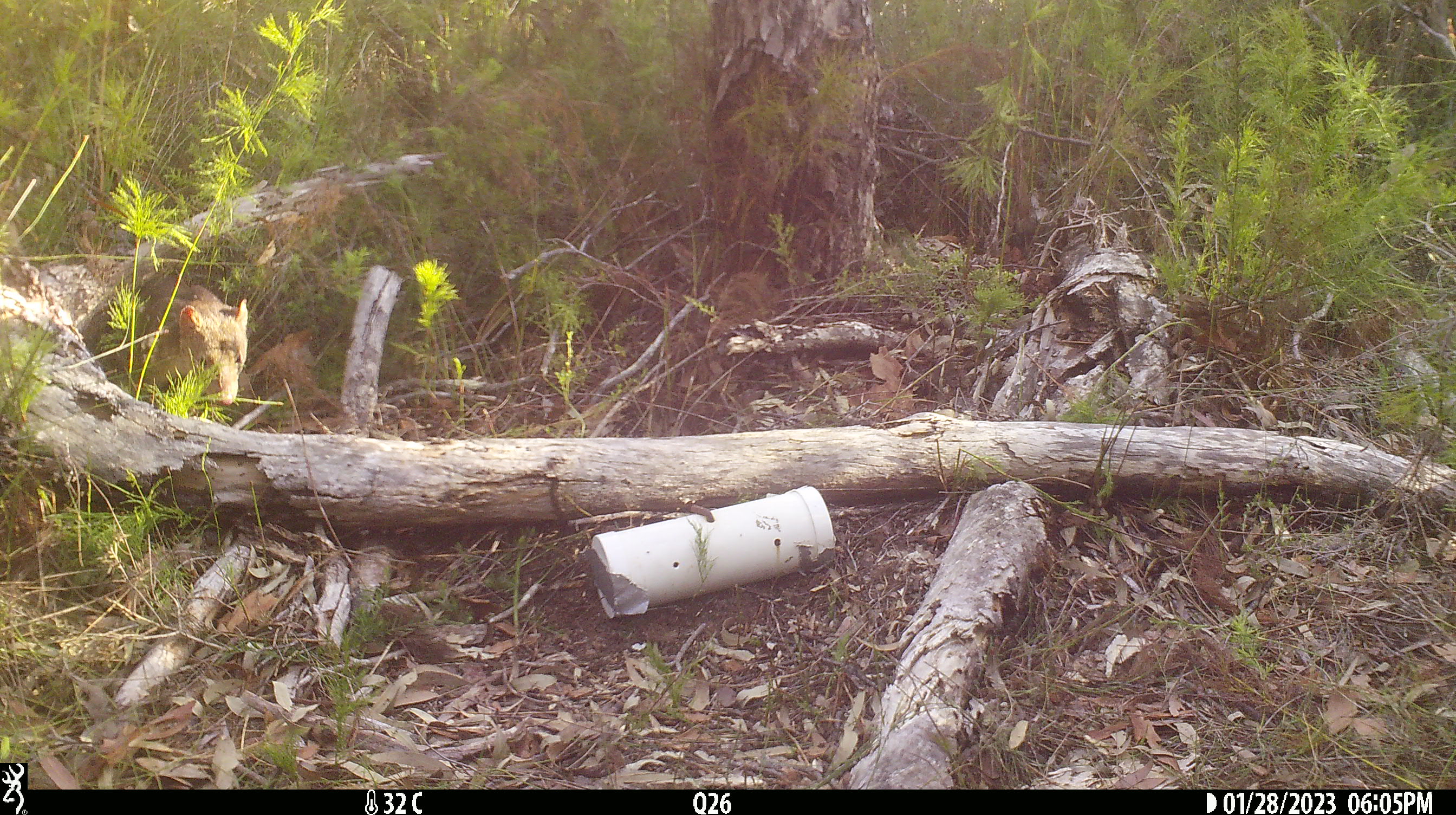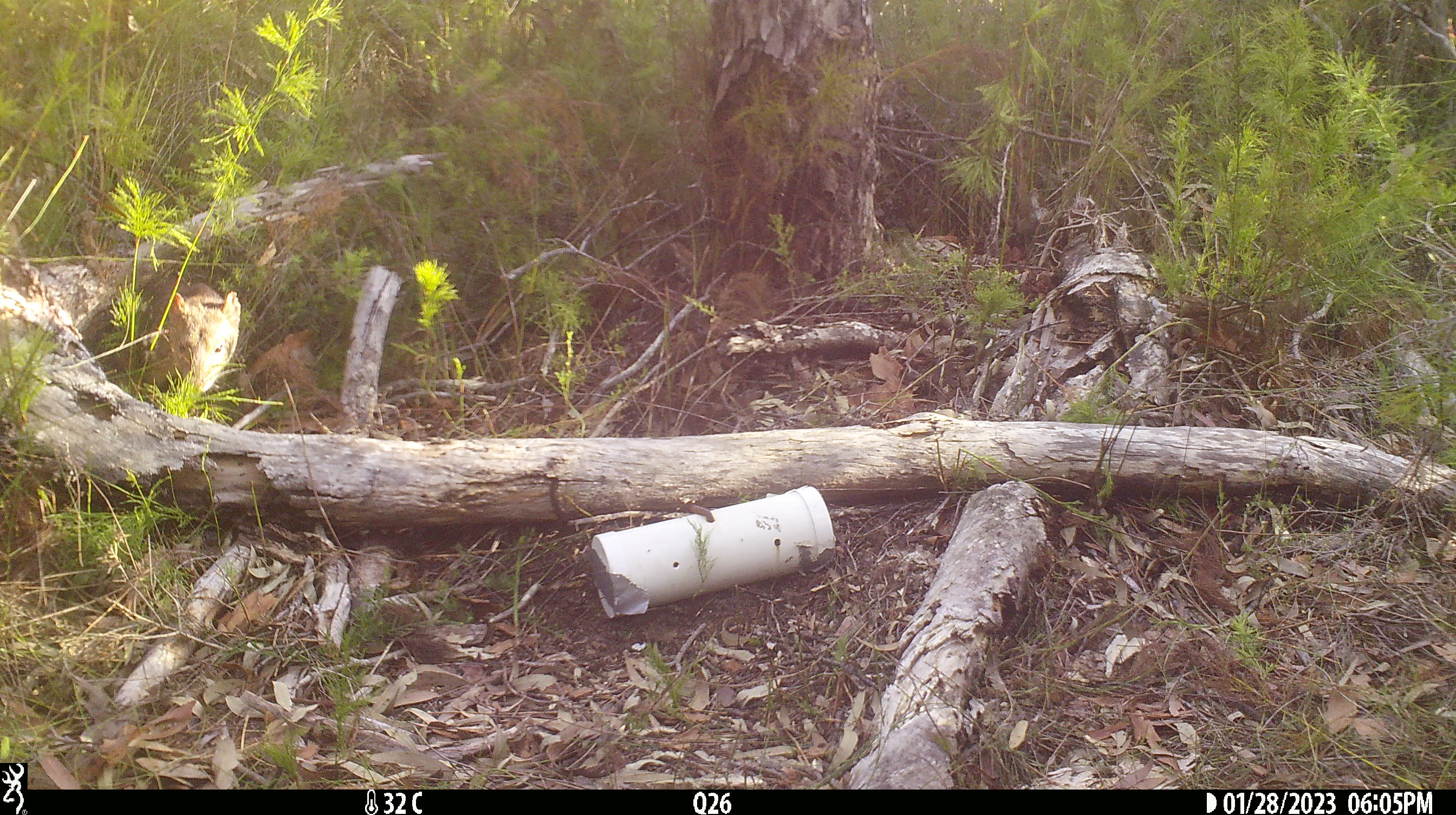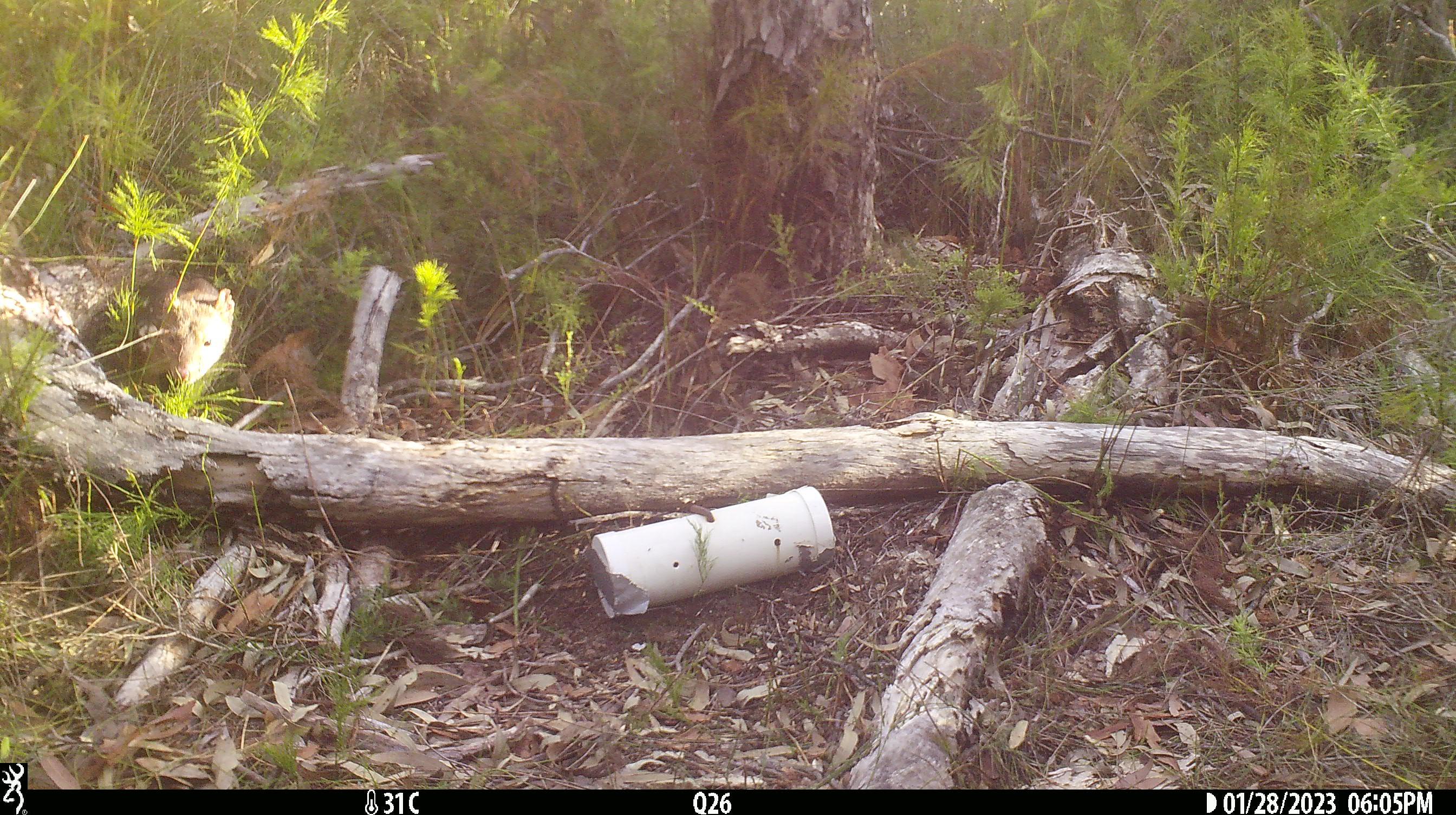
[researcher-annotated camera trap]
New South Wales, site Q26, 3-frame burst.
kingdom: Animalia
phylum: Chordata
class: Mammalia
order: Dasyuromorphia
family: Dasyuridae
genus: Dasyurus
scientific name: Dasyurus maculatus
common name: spotted-tailed quoll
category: quoll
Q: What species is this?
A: Quoll (spotted-tailed quoll) (Dasyurus maculatus).